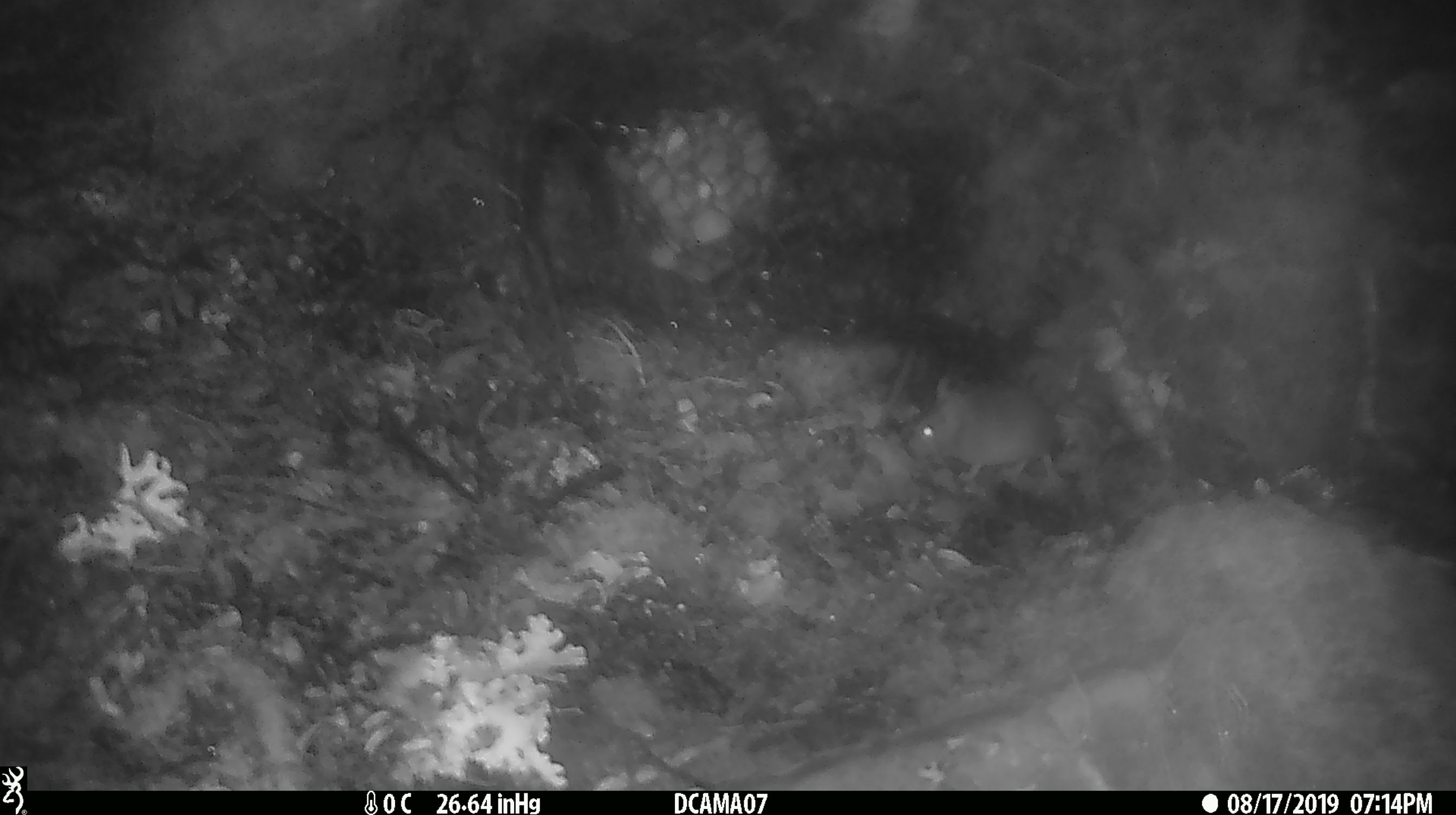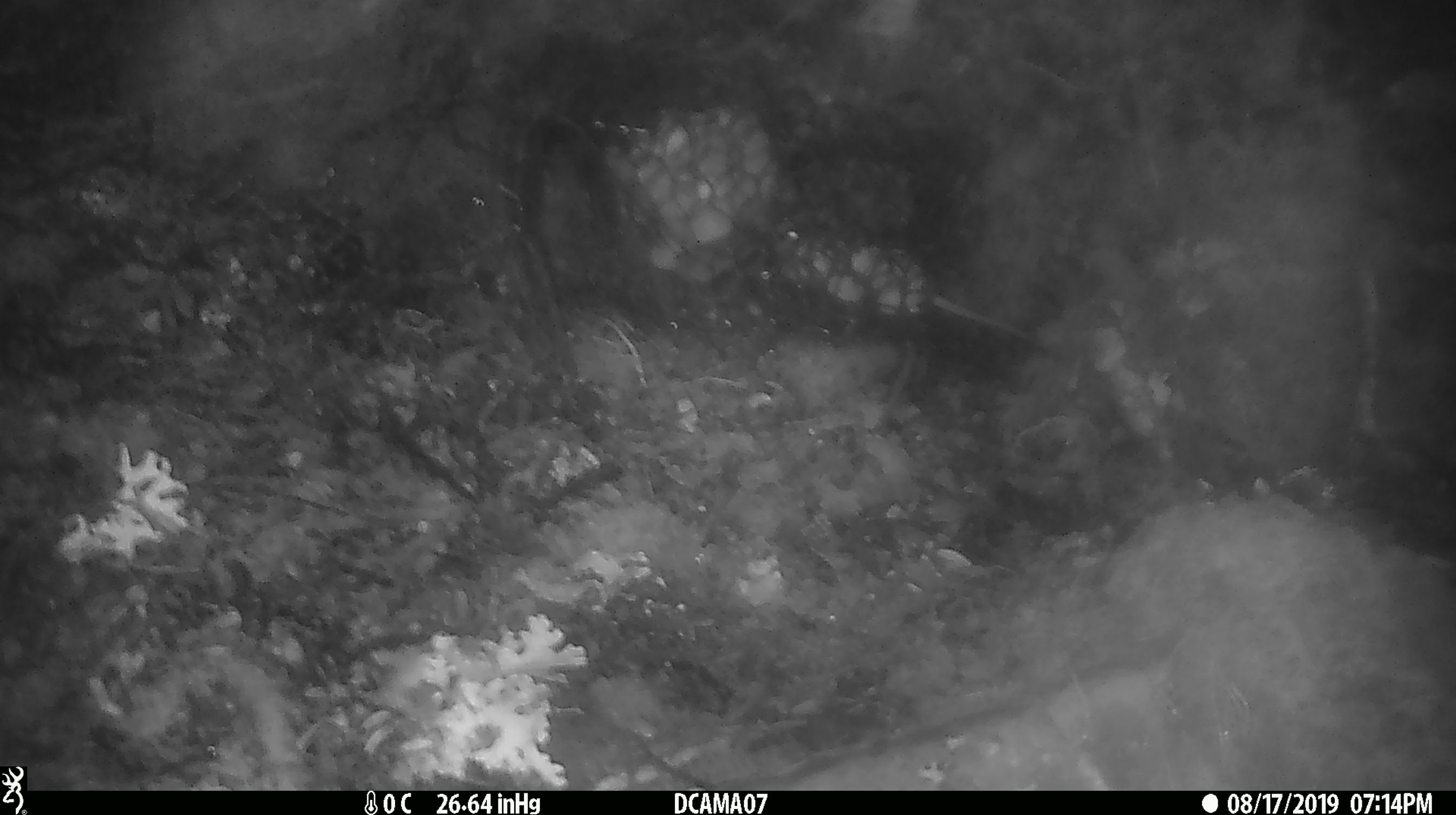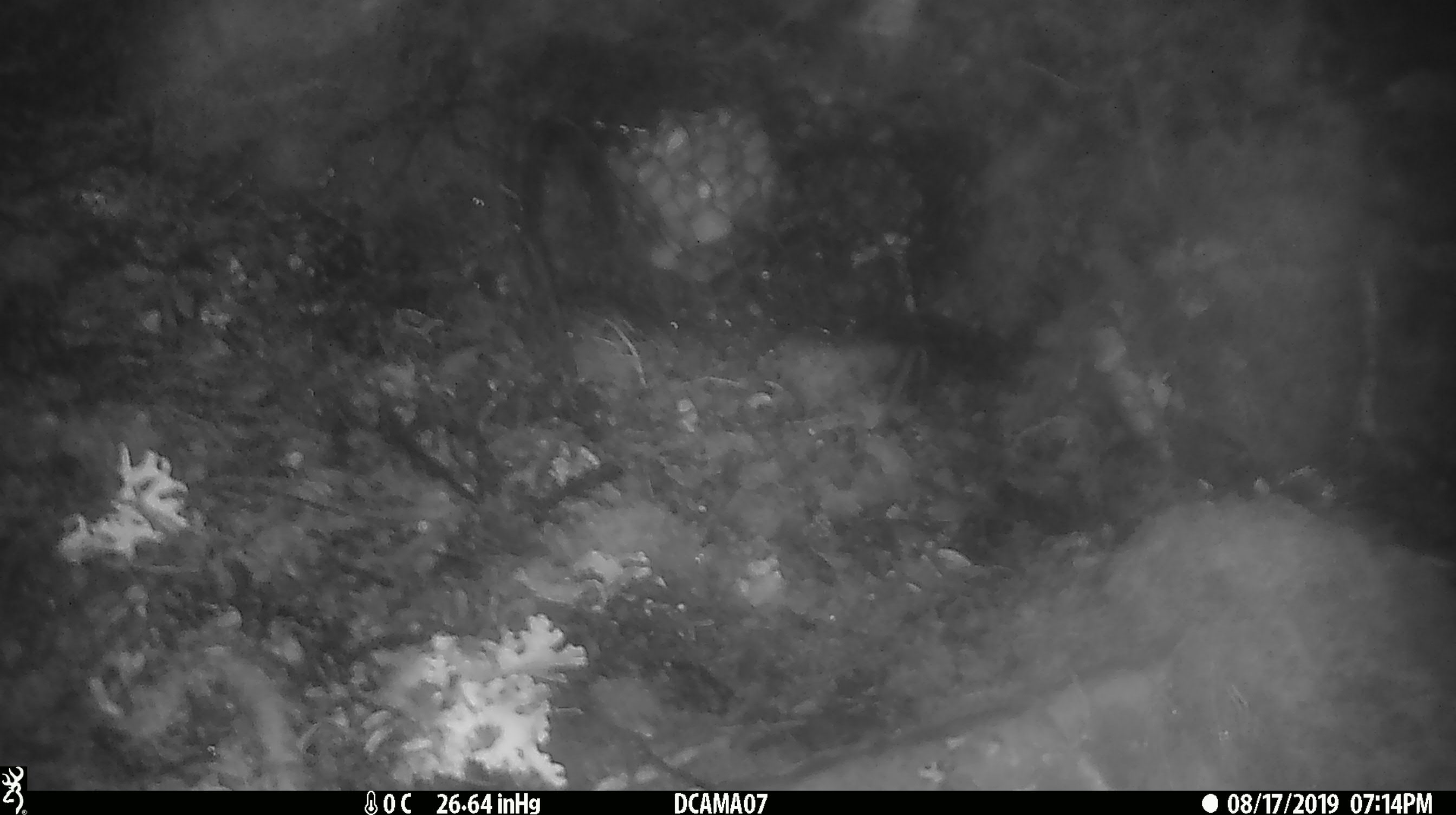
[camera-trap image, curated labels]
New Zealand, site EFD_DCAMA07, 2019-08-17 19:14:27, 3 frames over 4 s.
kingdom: Animalia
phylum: Chordata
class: Mammalia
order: Rodentia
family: Muridae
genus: Mus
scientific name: Mus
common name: mouse